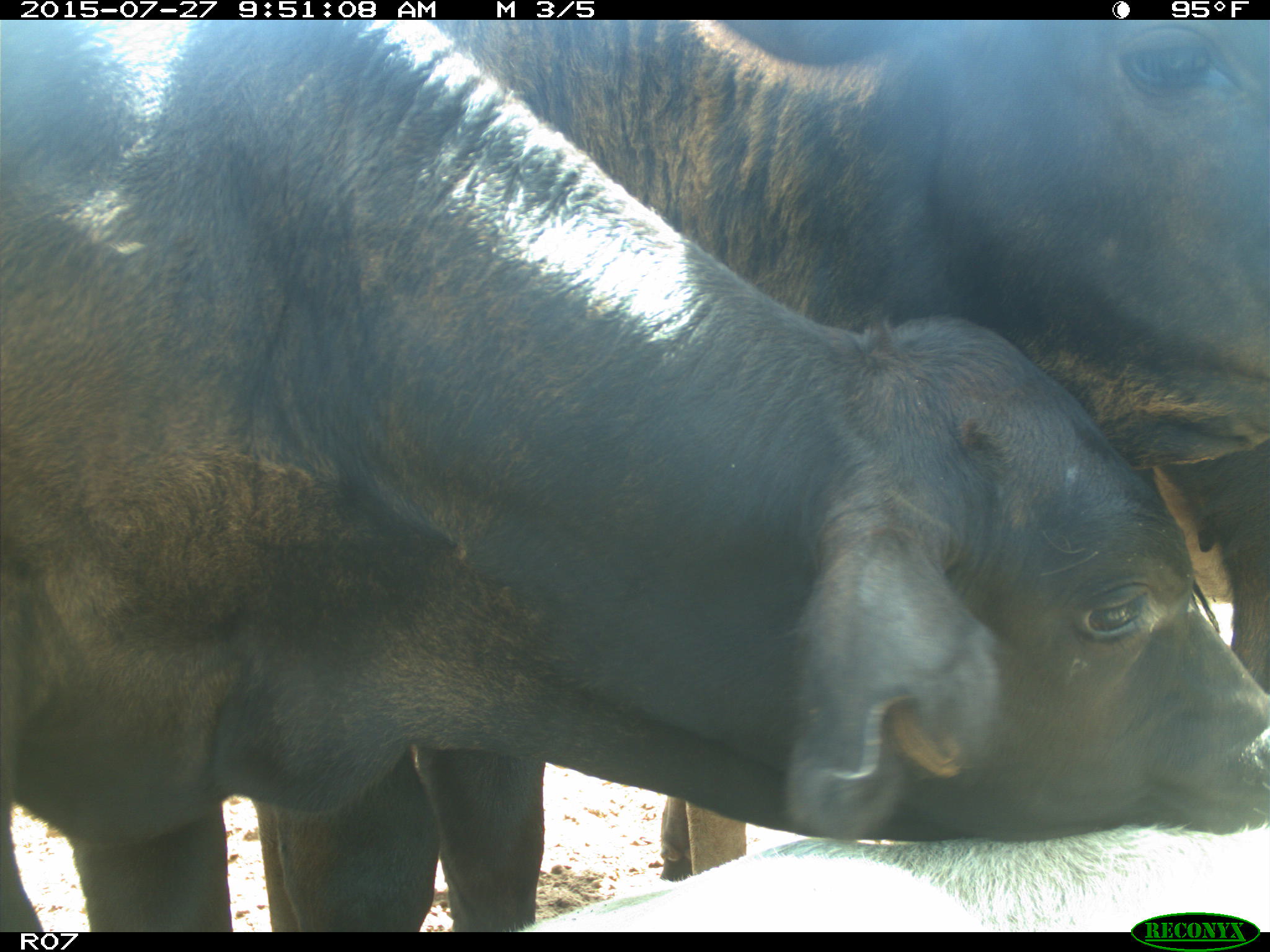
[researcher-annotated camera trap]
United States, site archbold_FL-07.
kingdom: Animalia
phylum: Chordata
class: Mammalia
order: Artiodactyla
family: Bovidae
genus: Bos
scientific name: Bos taurus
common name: domestic cow